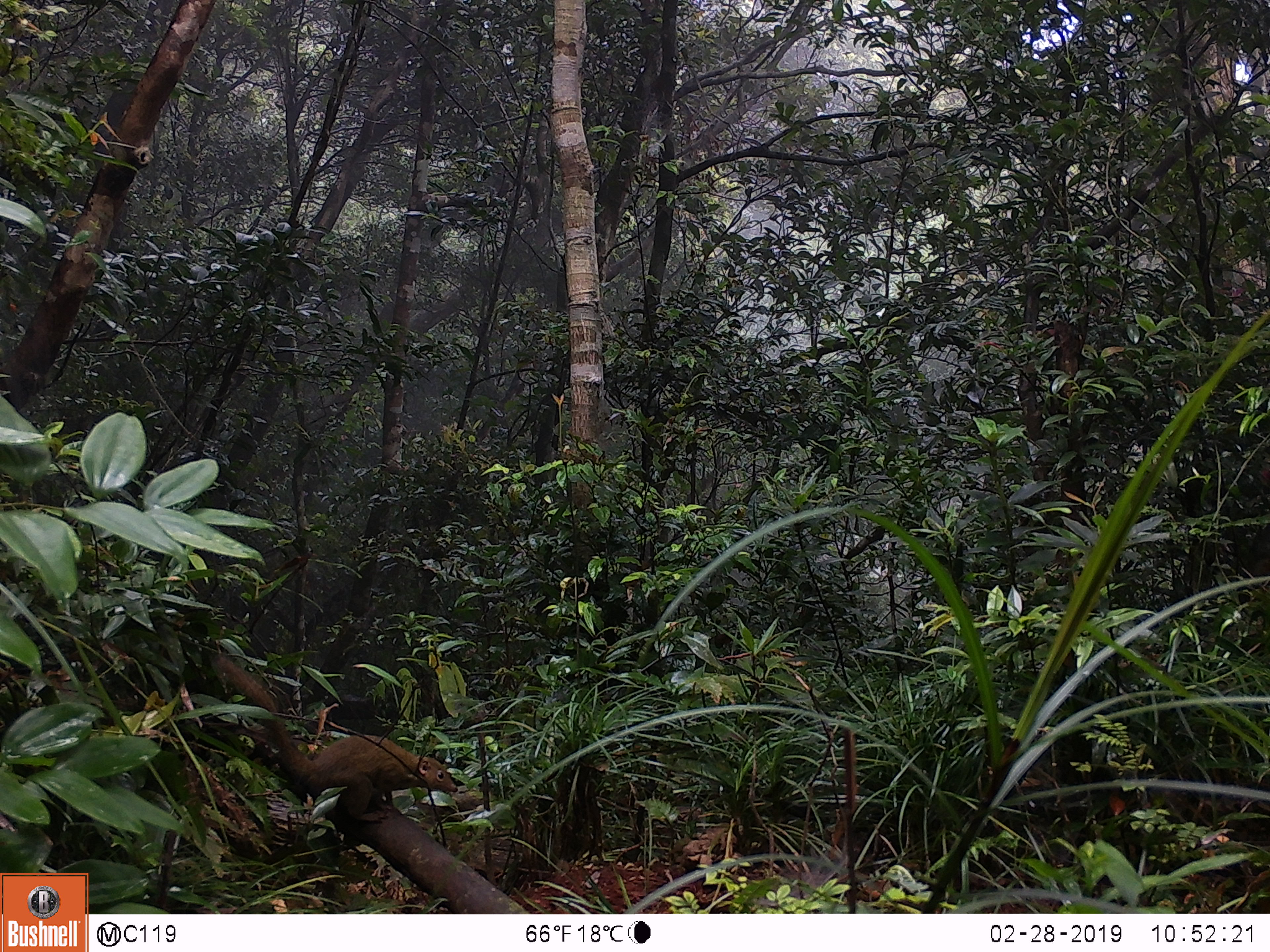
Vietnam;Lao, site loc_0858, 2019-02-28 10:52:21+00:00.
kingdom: Animalia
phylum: Chordata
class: Mammalia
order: Scandentia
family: Tupaiidae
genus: Tupaia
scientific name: Tupaia belangeri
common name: northern treeshrew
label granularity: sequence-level